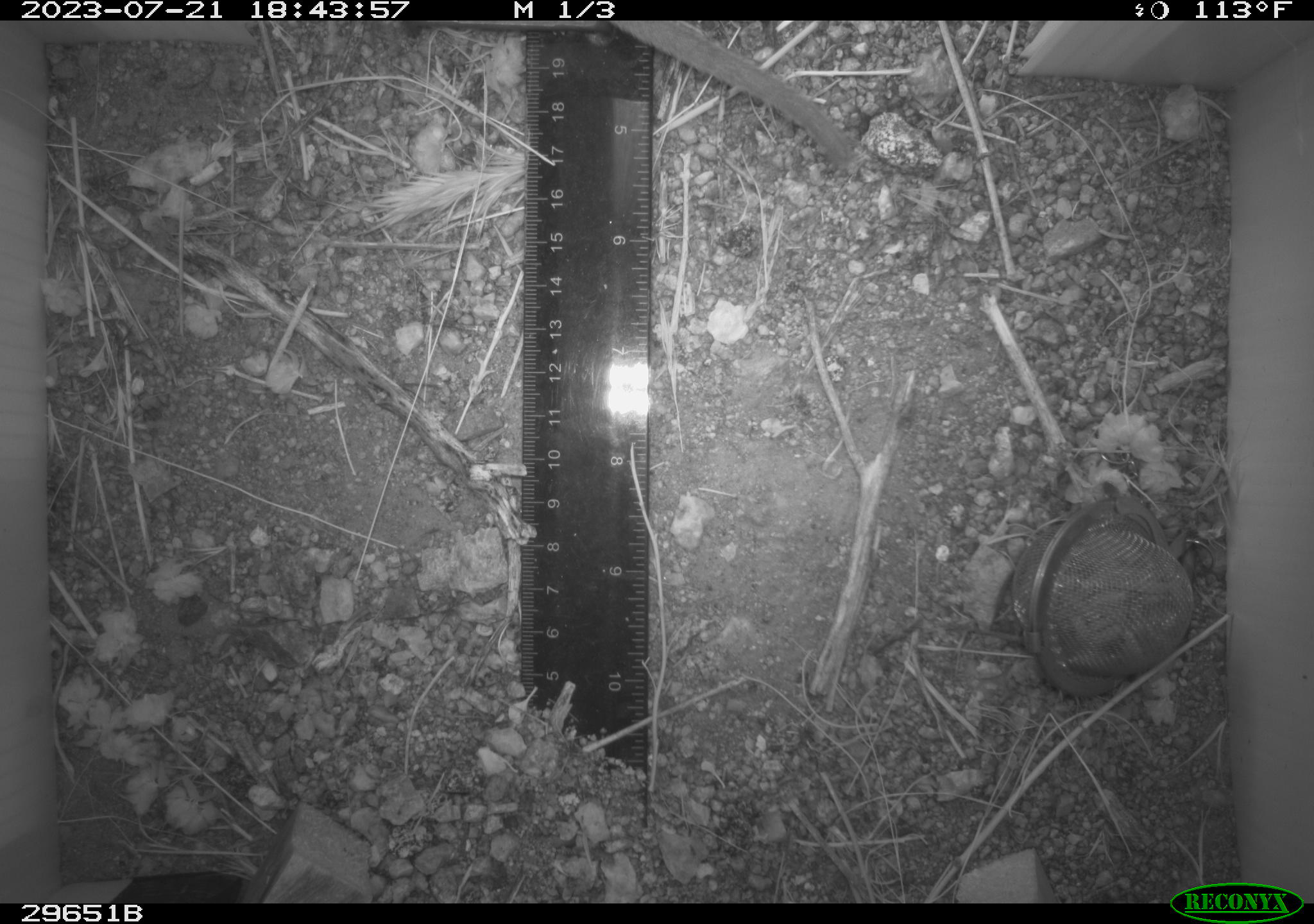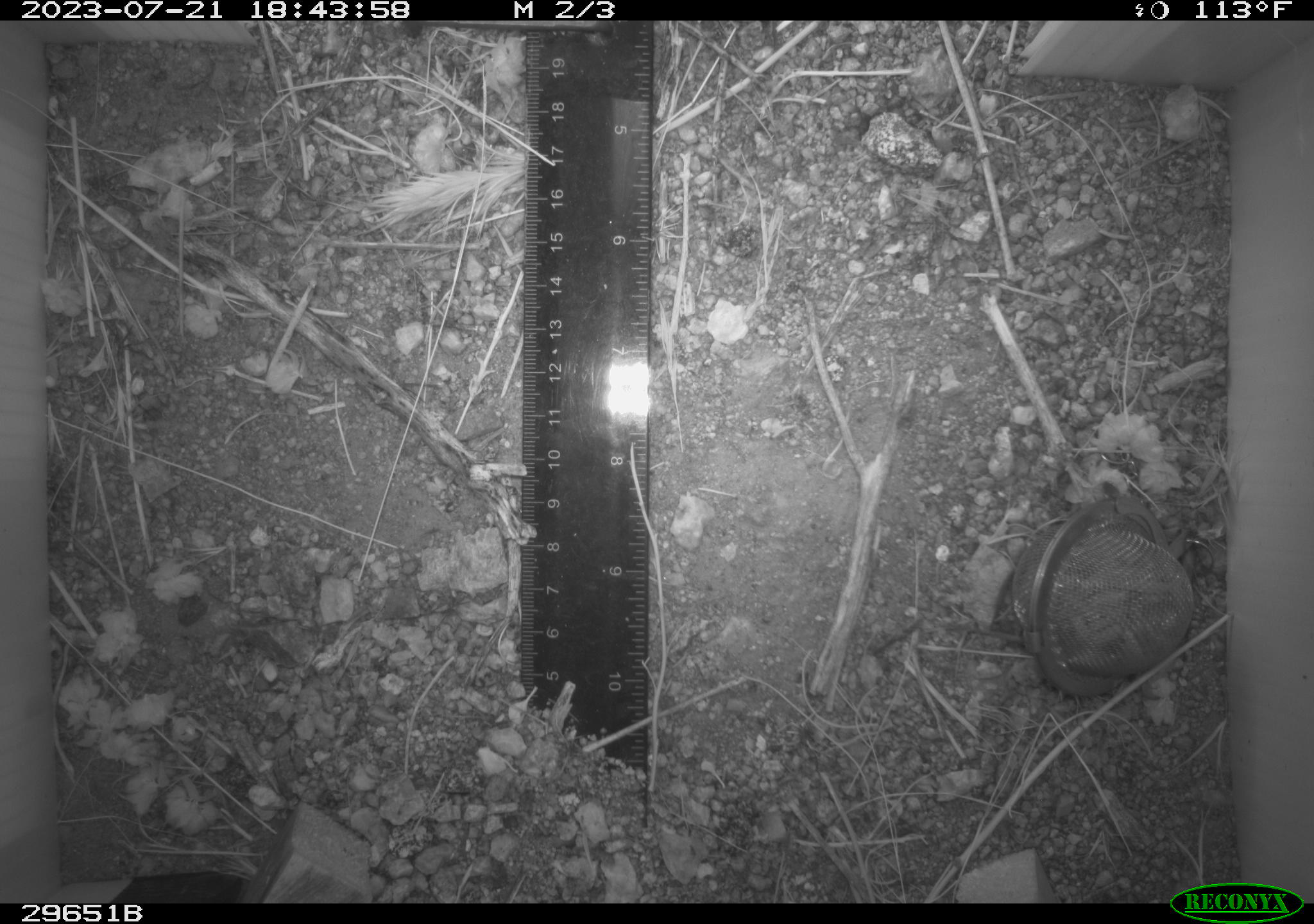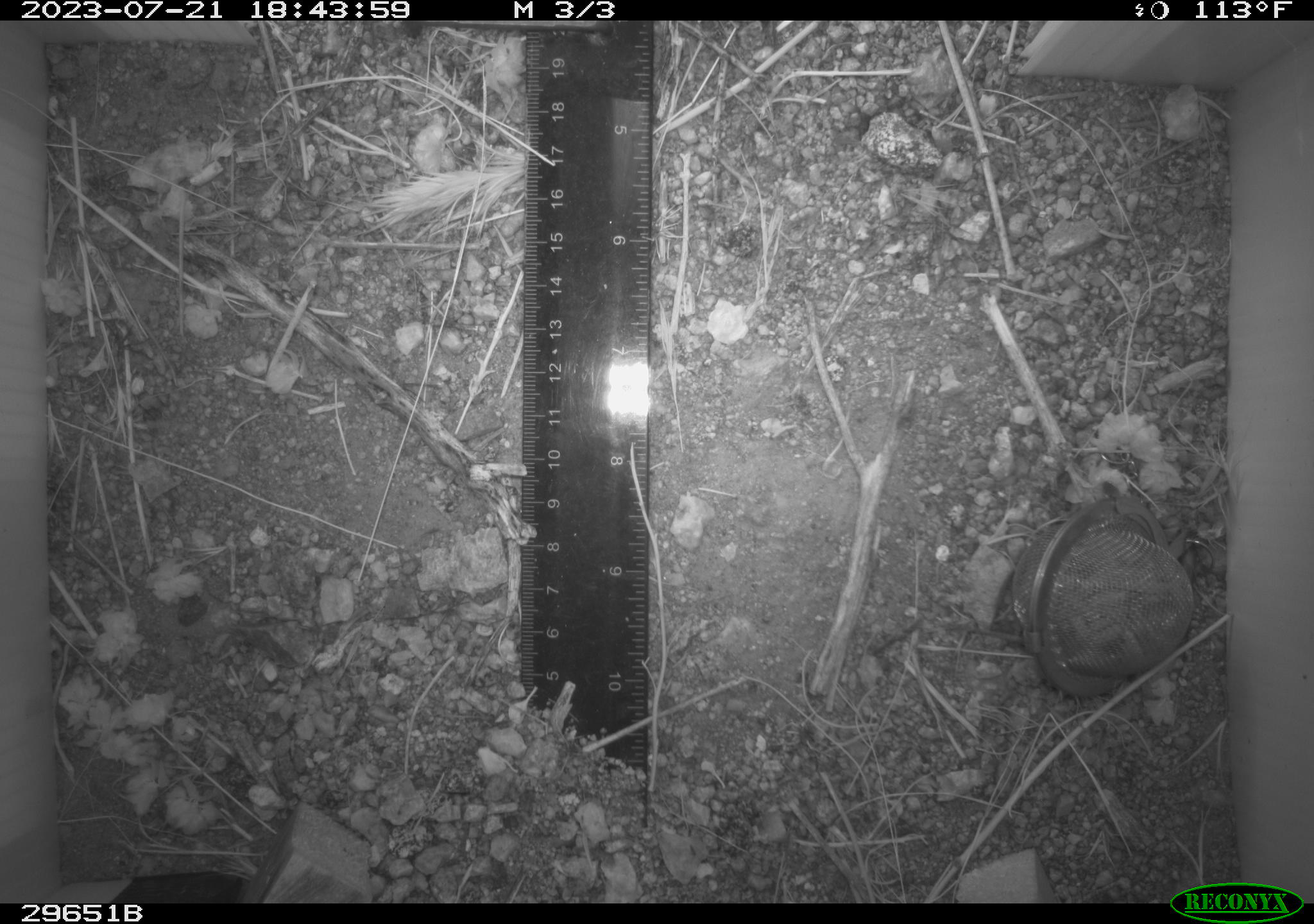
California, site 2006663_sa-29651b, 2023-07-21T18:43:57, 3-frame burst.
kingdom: Animalia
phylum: Chordata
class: Mammalia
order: Rodentia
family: Cricetidae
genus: Neotoma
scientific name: Neotoma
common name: pack rat or woodrat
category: neotoma species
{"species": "neotoma species (pack rat or woodrat) (Neotoma)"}